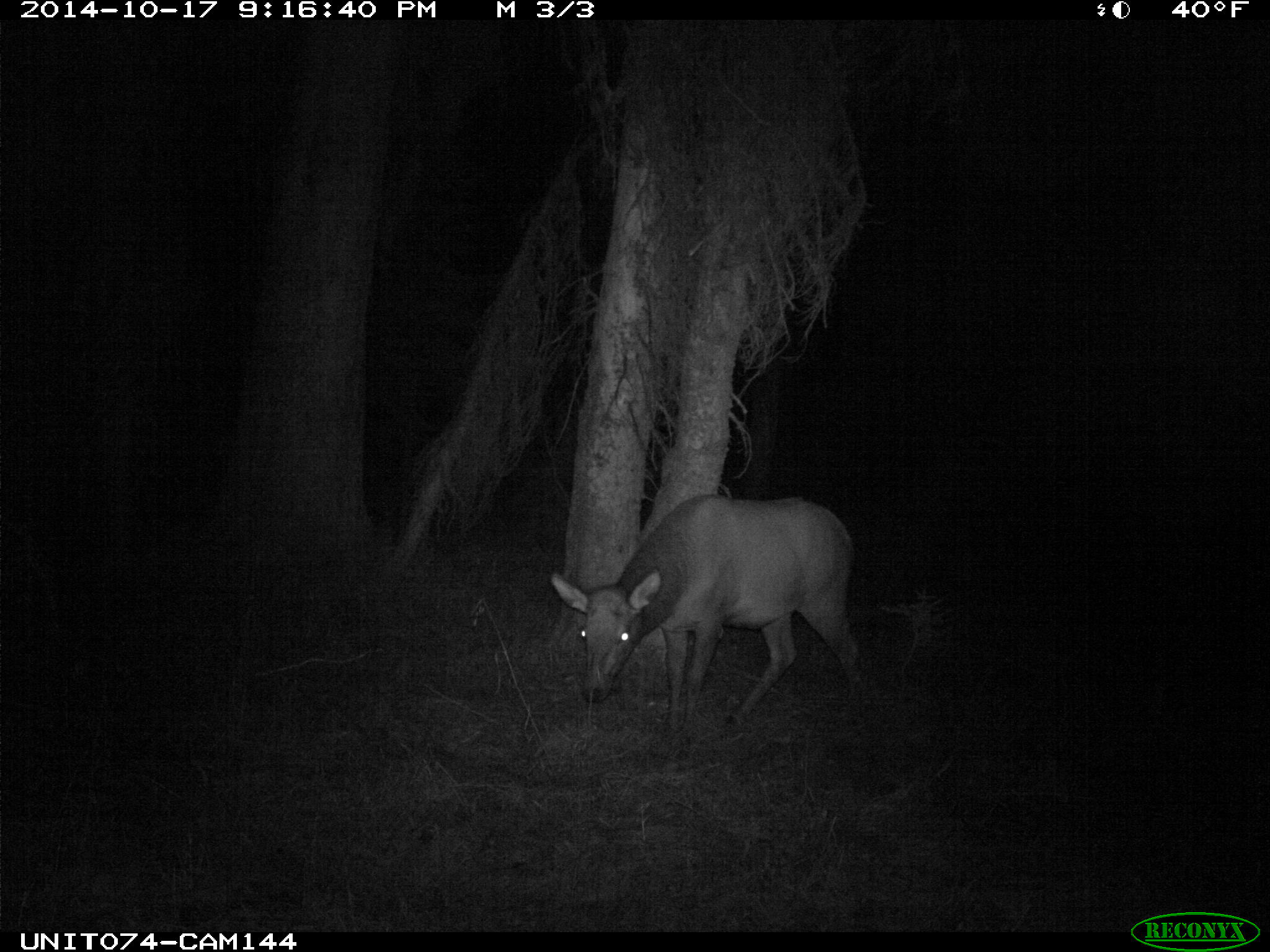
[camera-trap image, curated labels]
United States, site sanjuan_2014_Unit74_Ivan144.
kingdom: Animalia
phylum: Chordata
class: Mammalia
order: Artiodactyla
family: Cervidae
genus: Cervus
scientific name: Cervus elaphus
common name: red deer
Cervus elaphus (red deer).